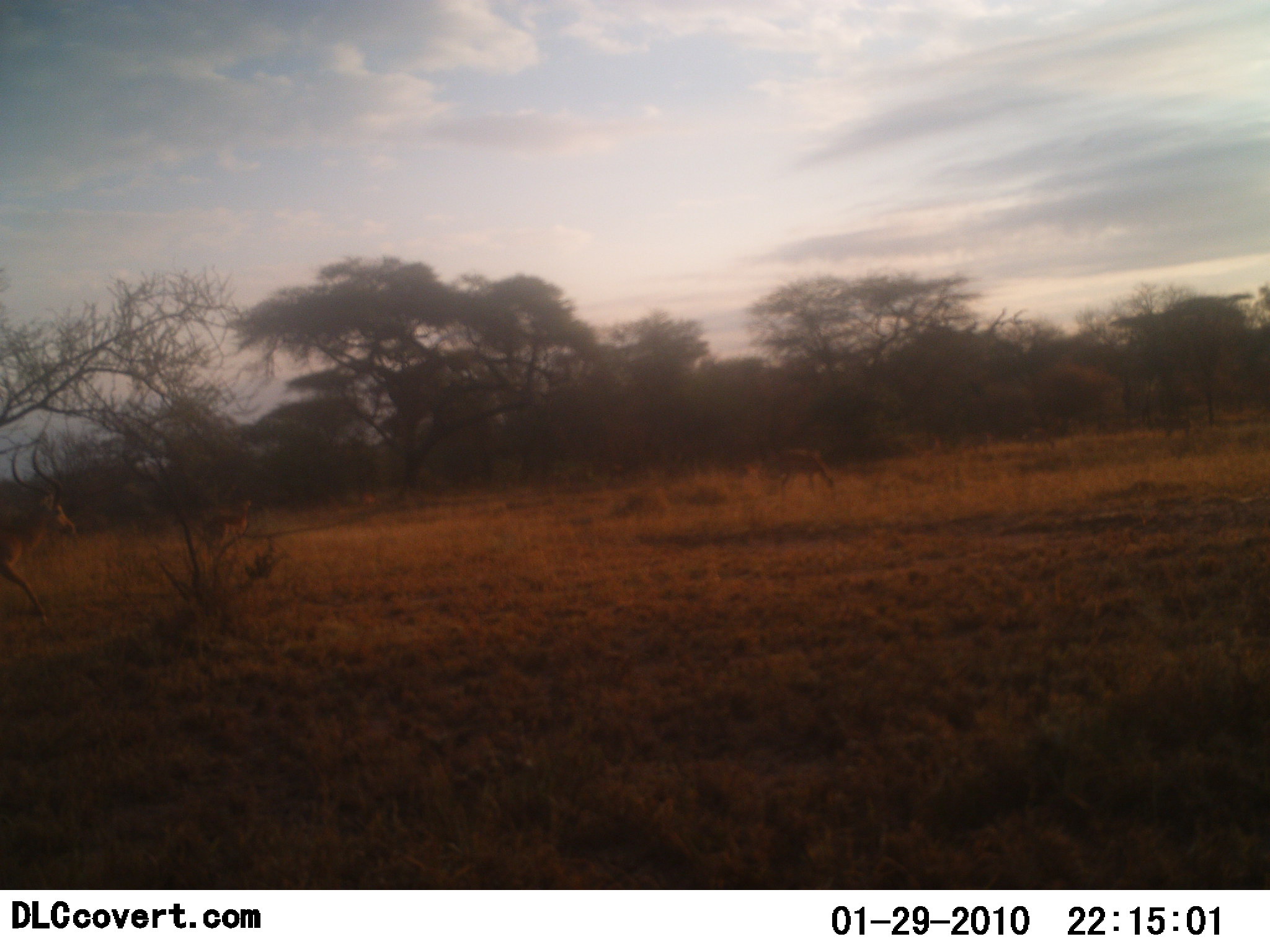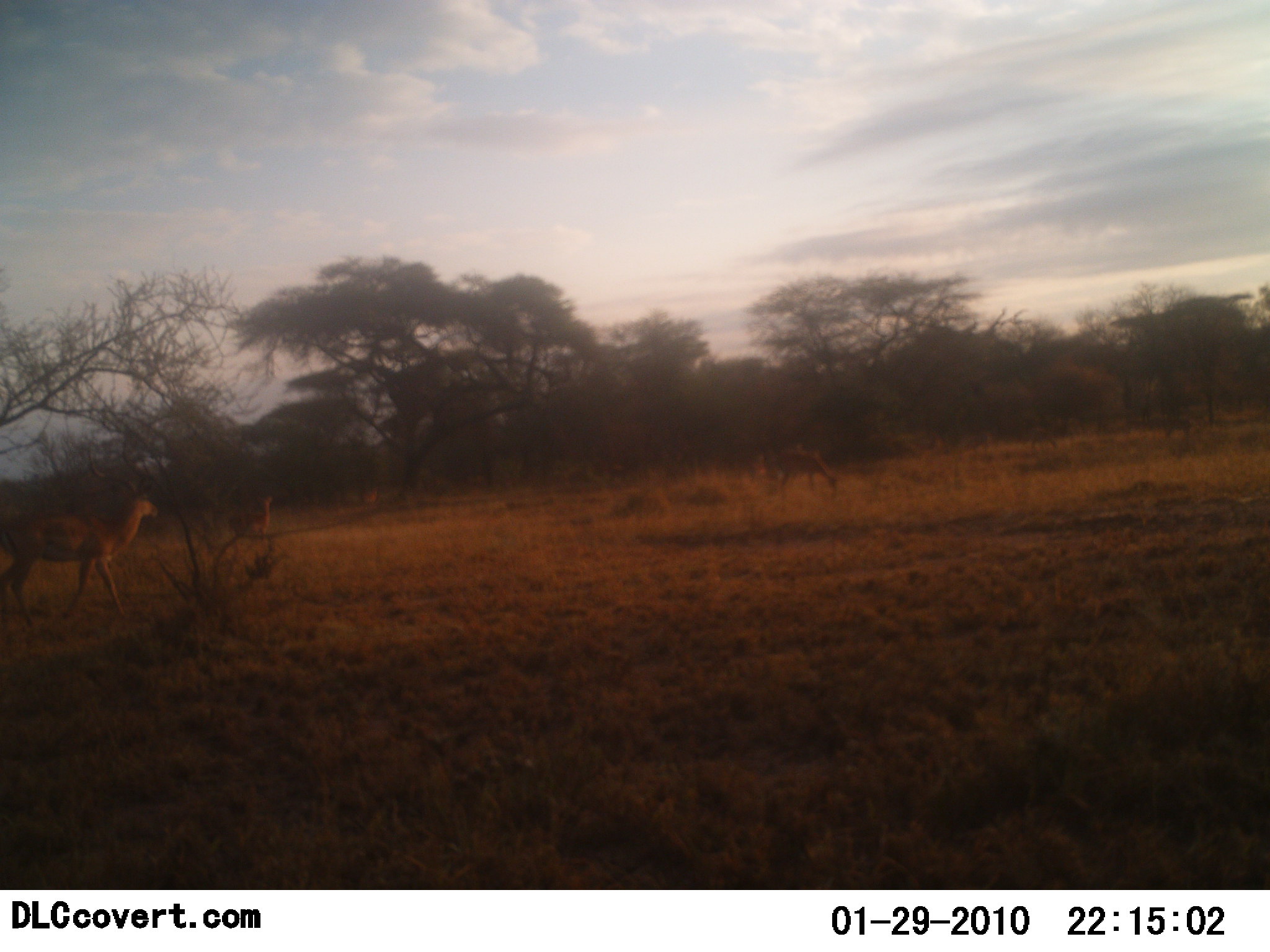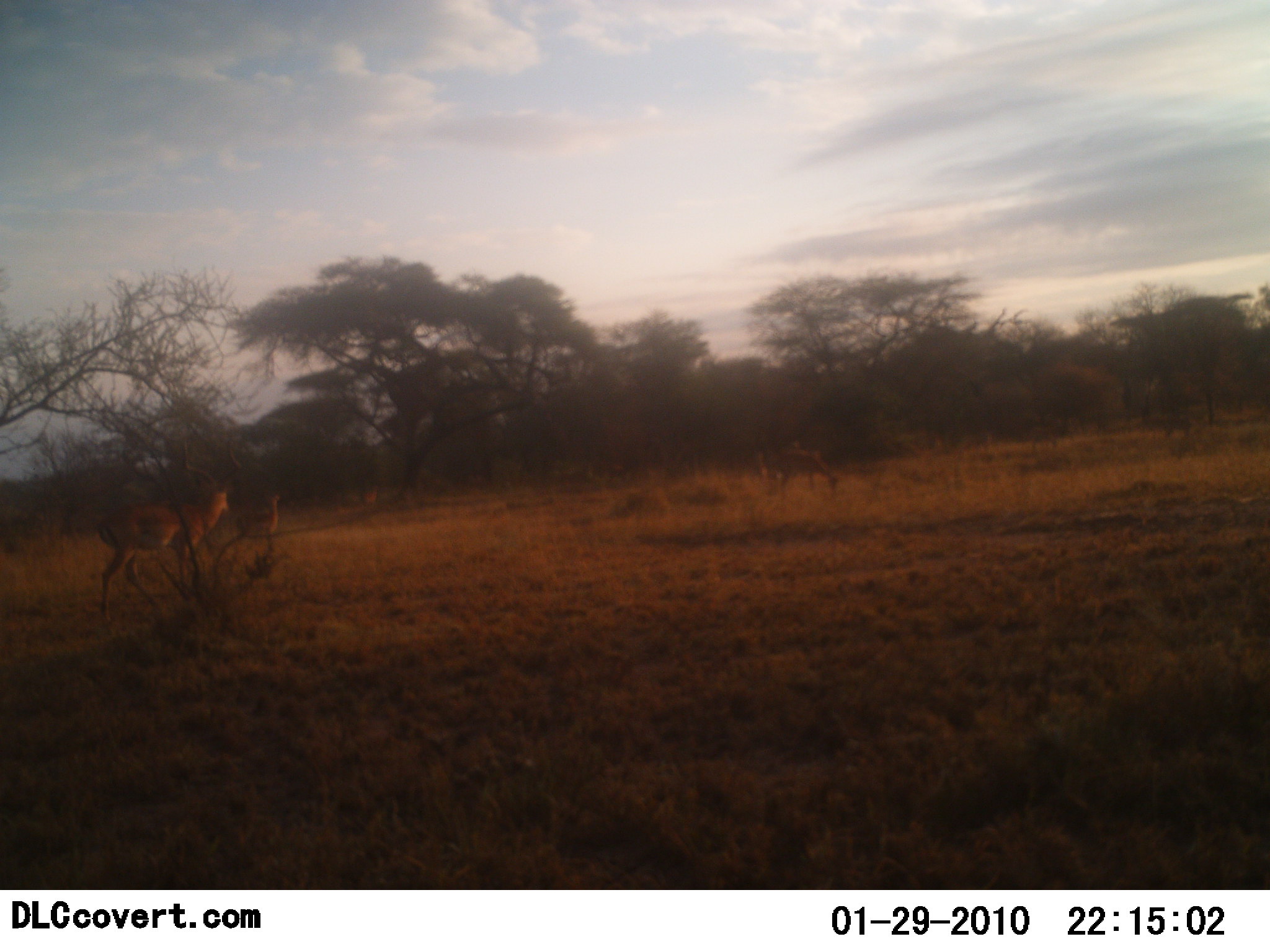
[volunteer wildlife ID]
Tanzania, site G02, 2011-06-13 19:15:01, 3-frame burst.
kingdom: Animalia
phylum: Chordata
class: Mammalia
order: Artiodactyla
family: Bovidae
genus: Aepyceros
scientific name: Aepyceros melampus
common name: impala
Impala (Aepyceros melampus), count 3. Behavior (volunteer vote fractions): standing 9%, resting 0%, moving 91%, interacting 9%. Young present (vote fraction): 0%. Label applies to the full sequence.